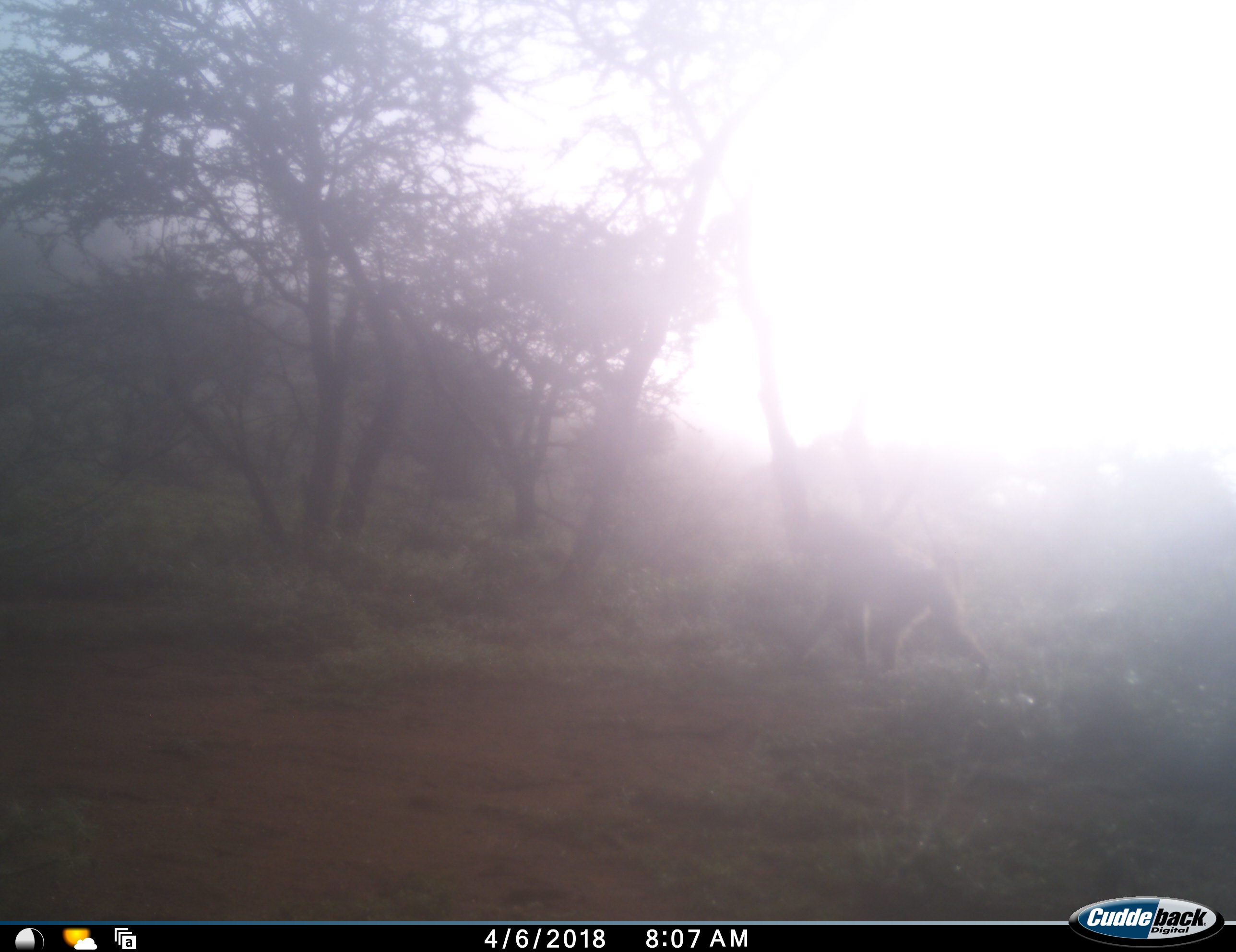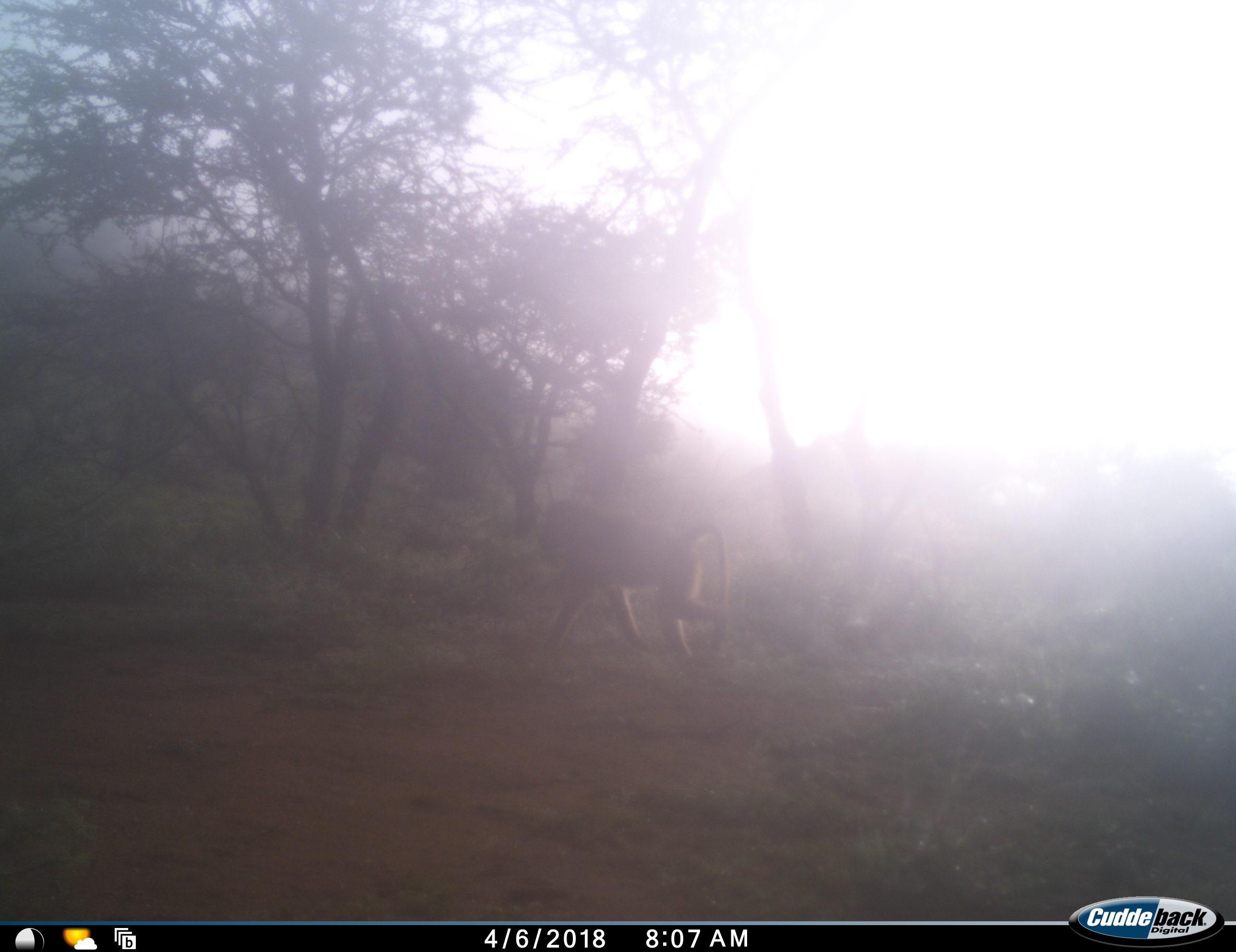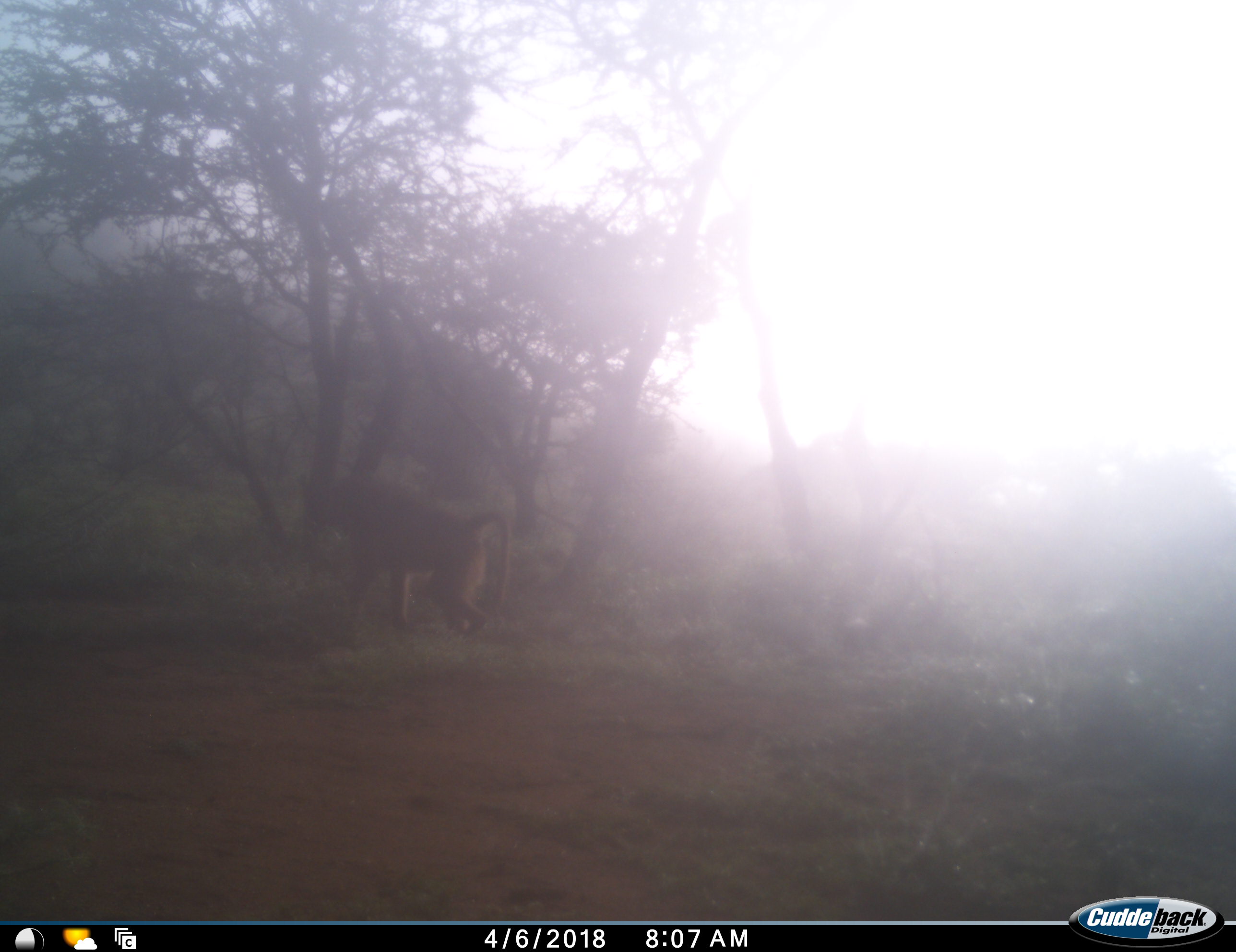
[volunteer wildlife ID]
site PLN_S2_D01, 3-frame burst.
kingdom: Animalia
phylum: Chordata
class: Mammalia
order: Primates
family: Cercopithecidae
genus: Papio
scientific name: Papio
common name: baboon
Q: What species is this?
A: Baboon (Papio).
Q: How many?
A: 1.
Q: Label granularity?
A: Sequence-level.